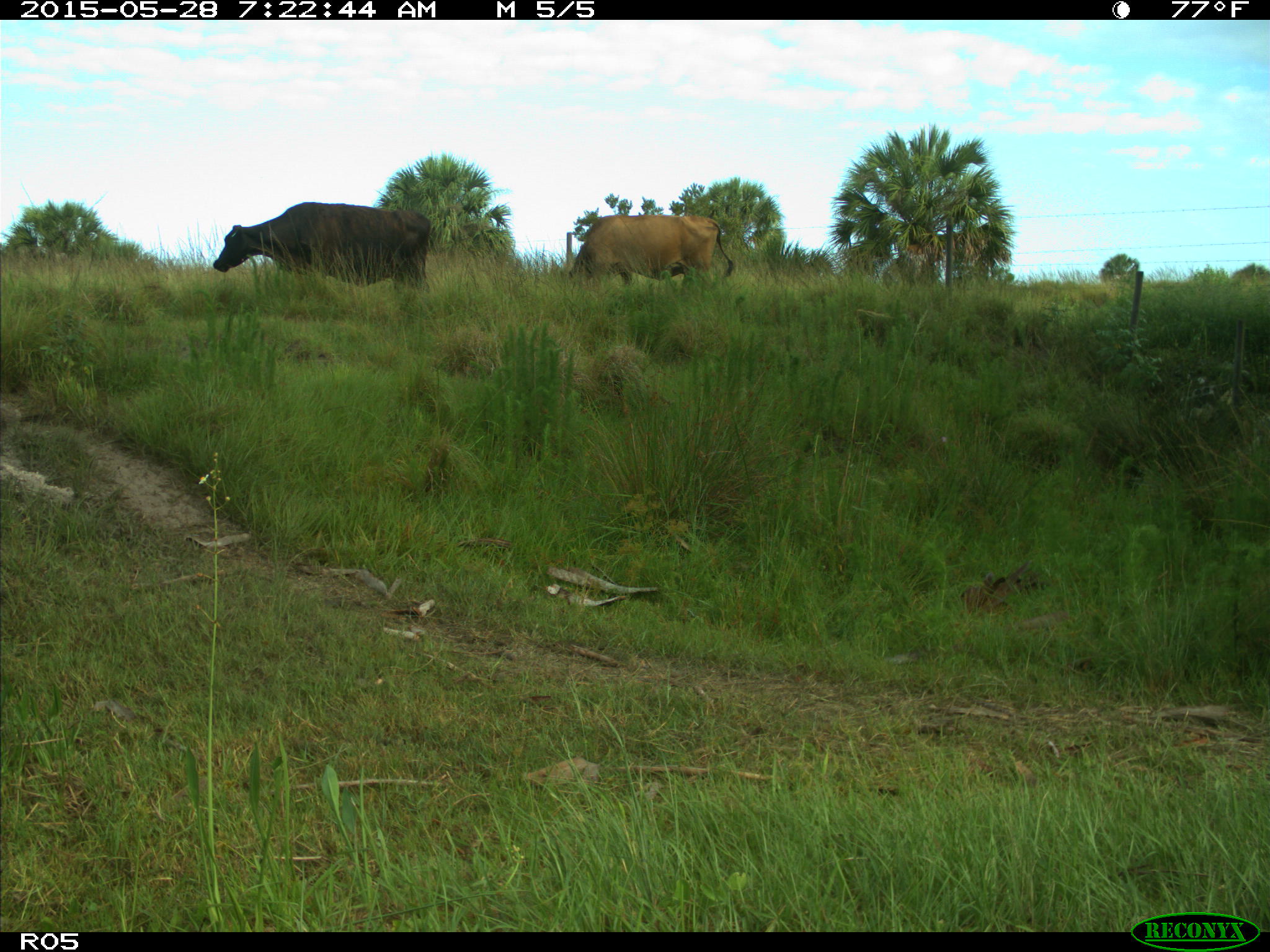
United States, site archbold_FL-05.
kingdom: Animalia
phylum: Chordata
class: Mammalia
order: Artiodactyla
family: Bovidae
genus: Bos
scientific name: Bos taurus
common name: domestic cow